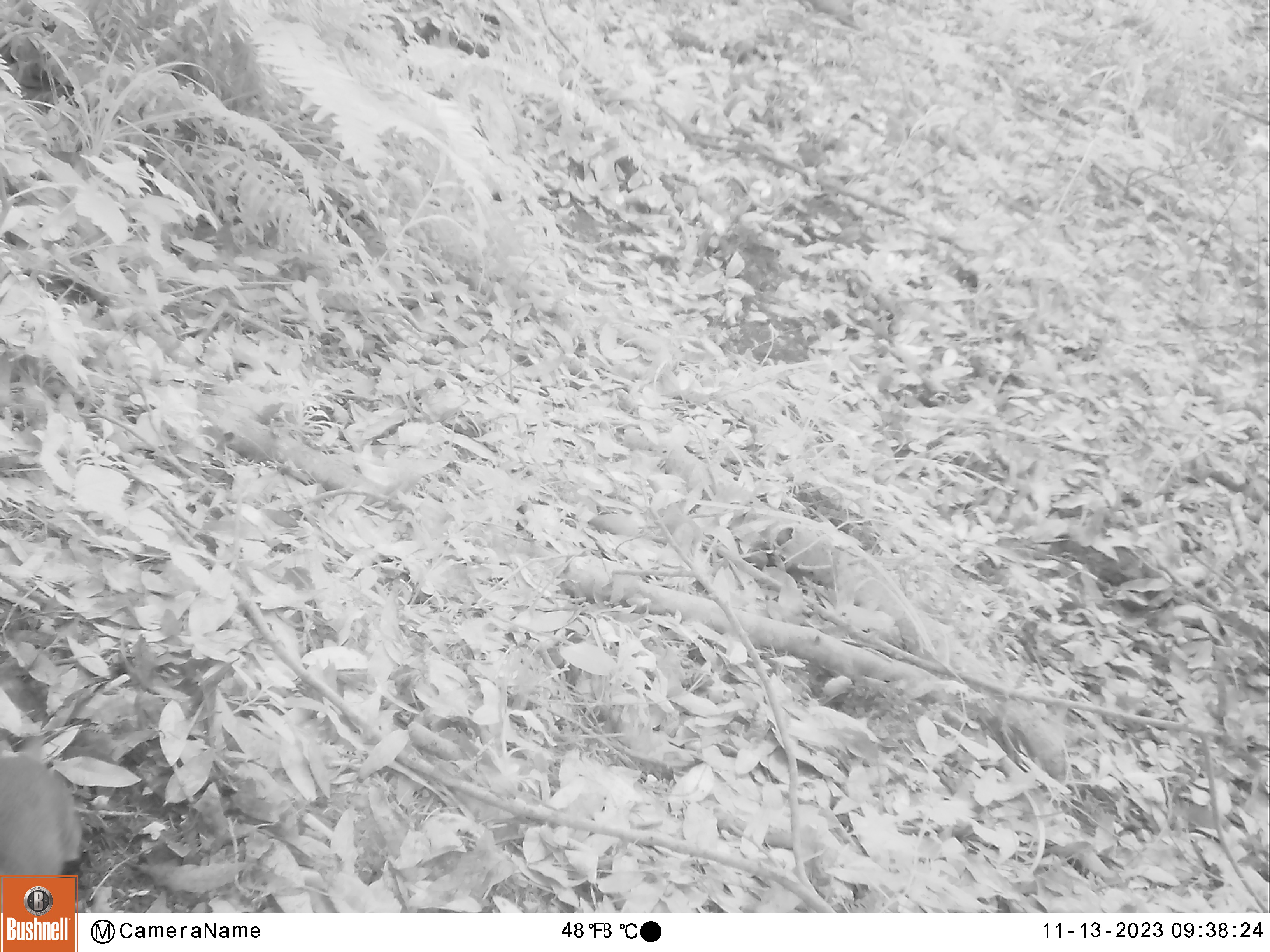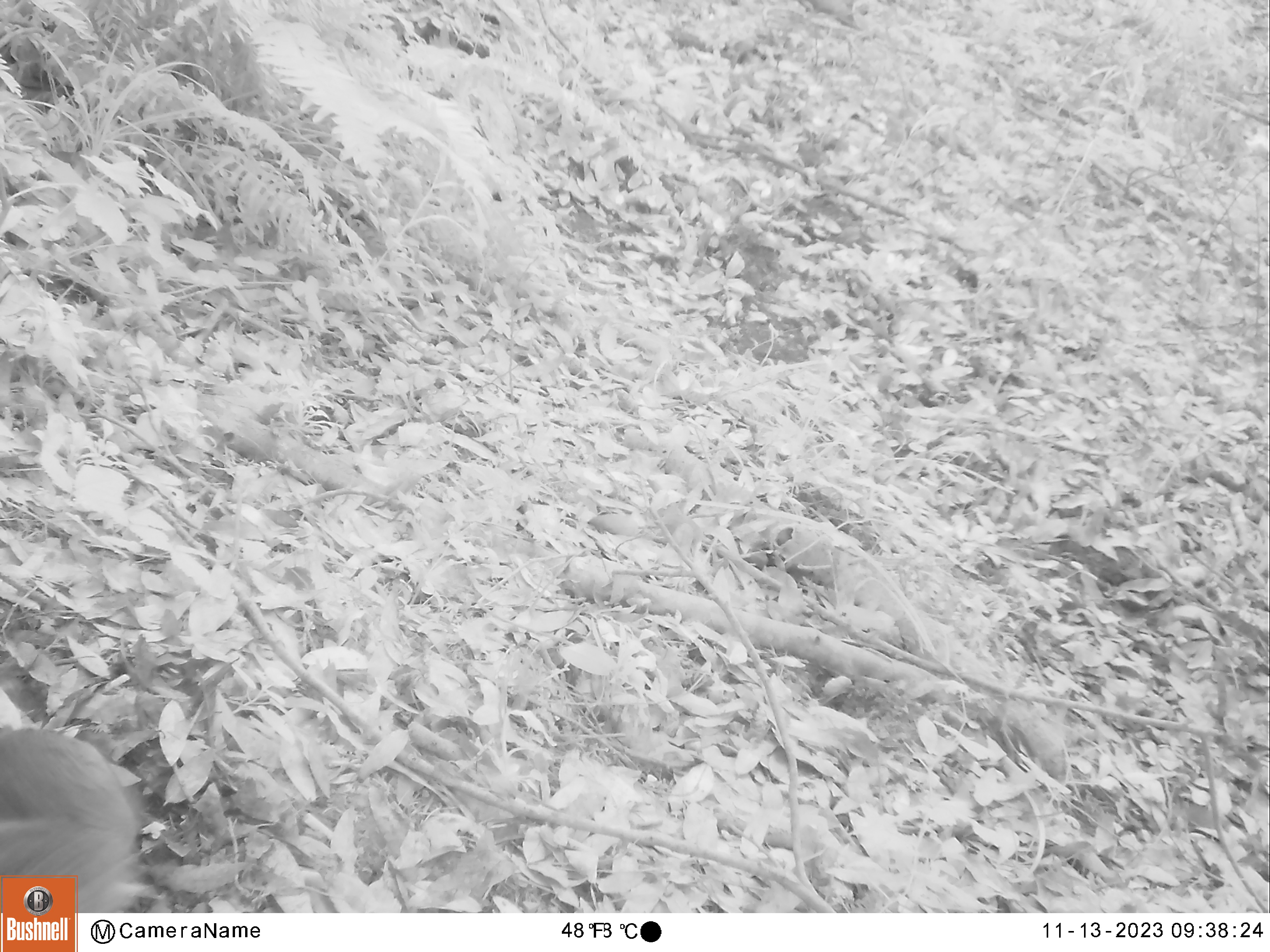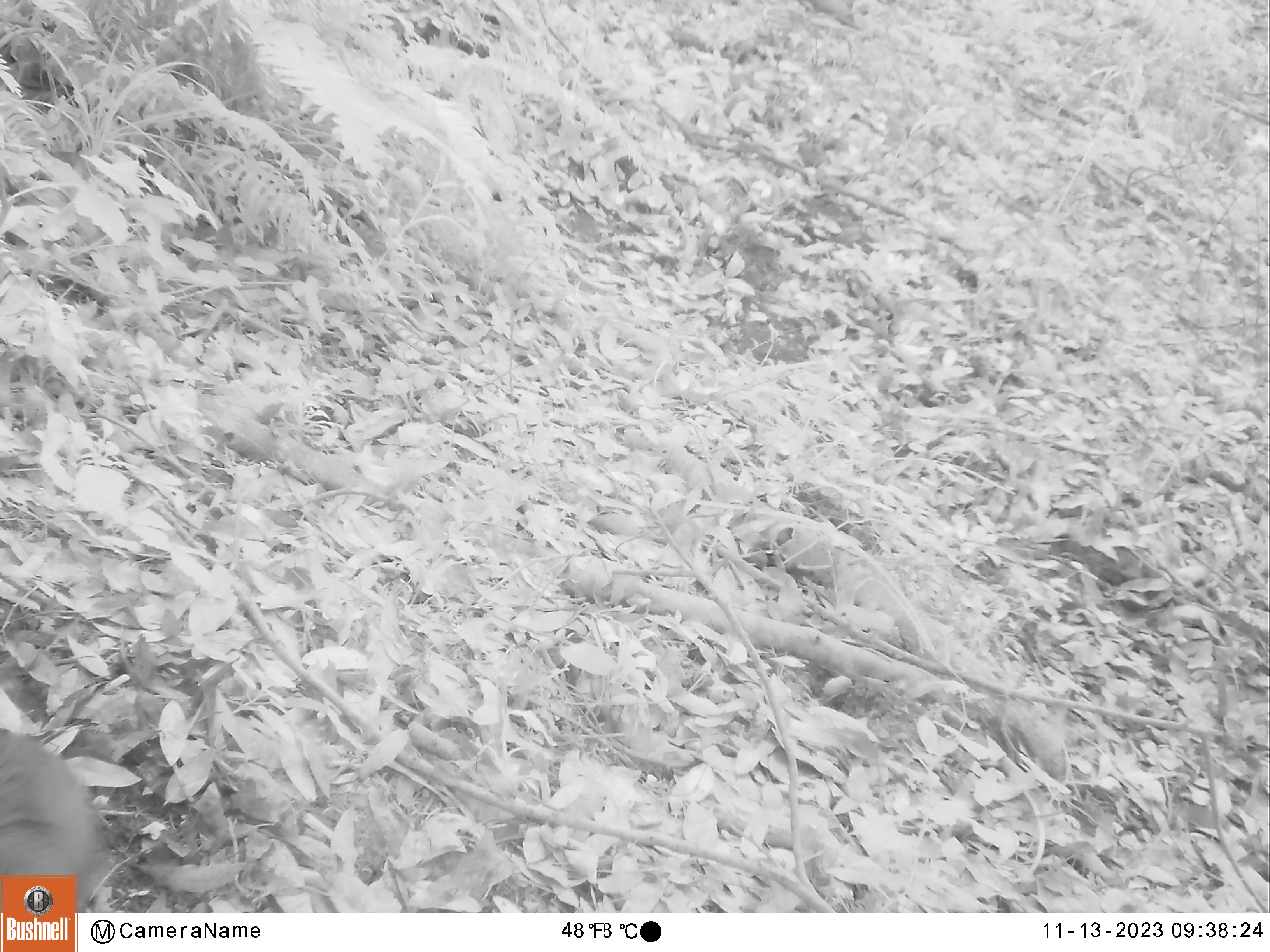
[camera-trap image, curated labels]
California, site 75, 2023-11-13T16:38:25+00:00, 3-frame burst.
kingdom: Animalia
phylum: Chordata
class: Mammalia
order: Rodentia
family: Sciuridae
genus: Sciurus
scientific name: Sciurus griseus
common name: western gray squirrel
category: western grey squirrel